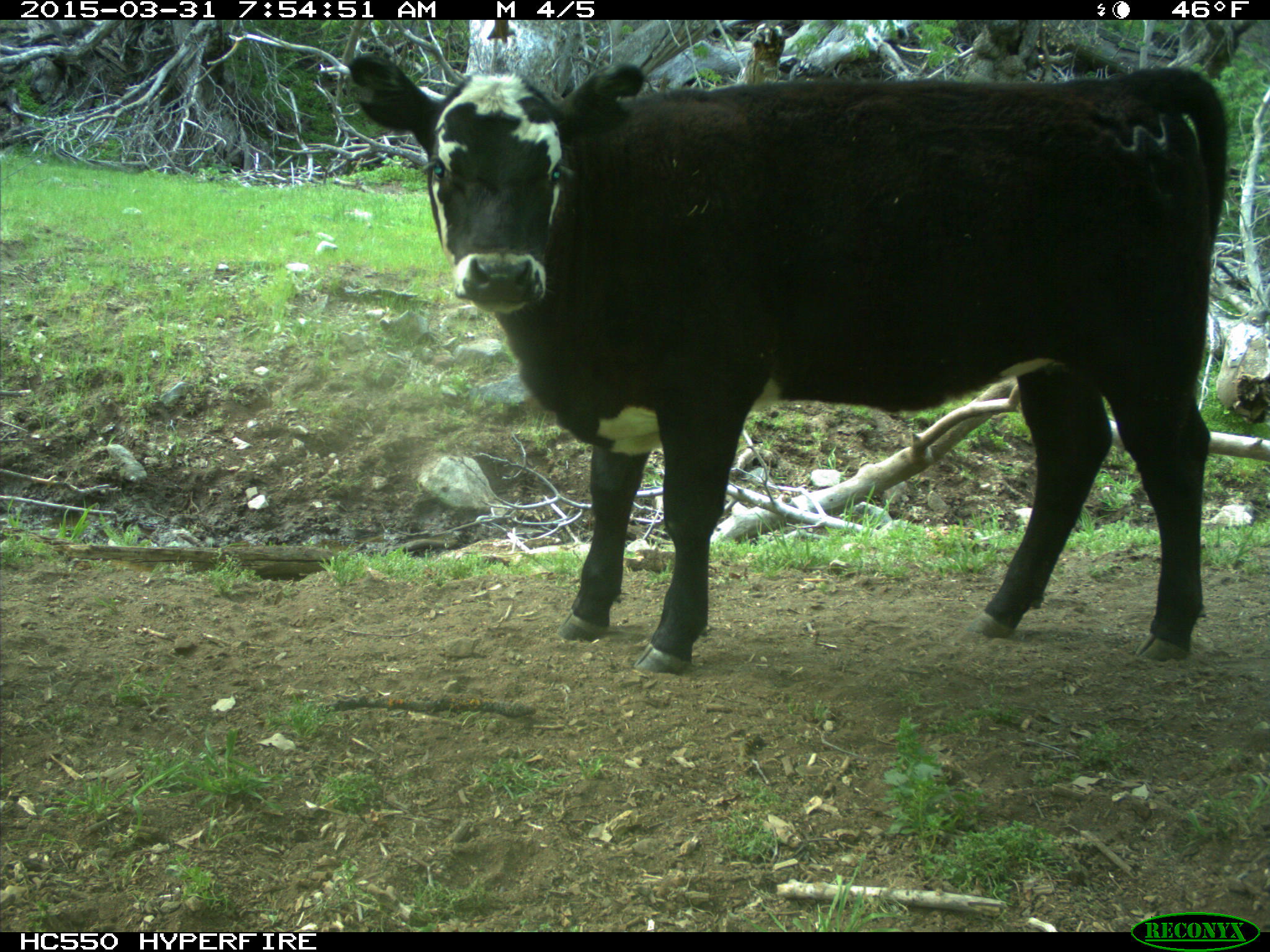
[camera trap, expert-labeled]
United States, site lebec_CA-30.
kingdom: Animalia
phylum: Chordata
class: Mammalia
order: Artiodactyla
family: Bovidae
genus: Bos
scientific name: Bos taurus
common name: domestic cow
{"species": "Bos taurus (domestic cow)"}